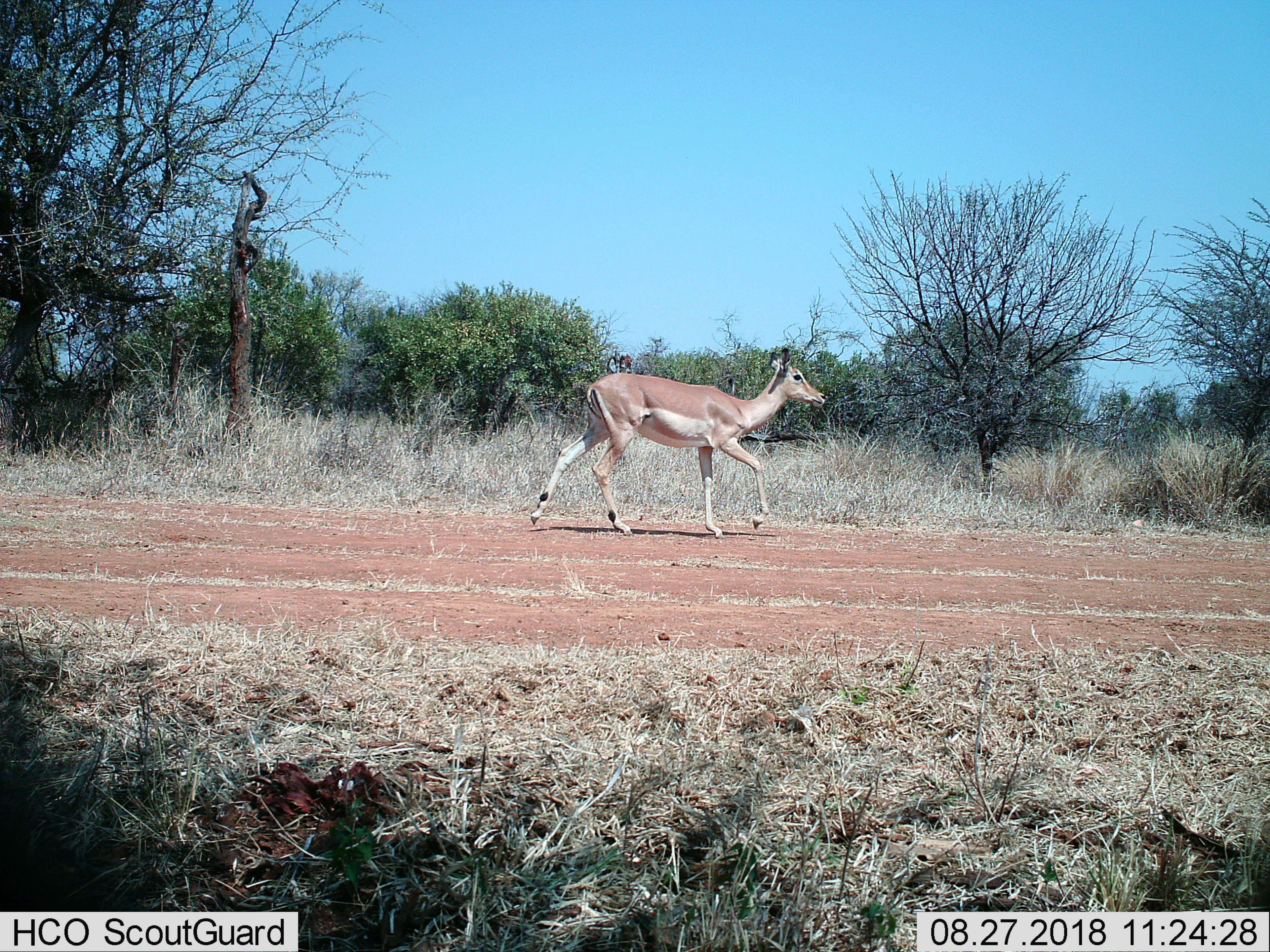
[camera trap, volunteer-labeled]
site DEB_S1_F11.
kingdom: Animalia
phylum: Chordata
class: Mammalia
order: Artiodactyla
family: Bovidae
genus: Aepyceros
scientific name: Aepyceros melampus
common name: impala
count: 1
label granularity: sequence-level